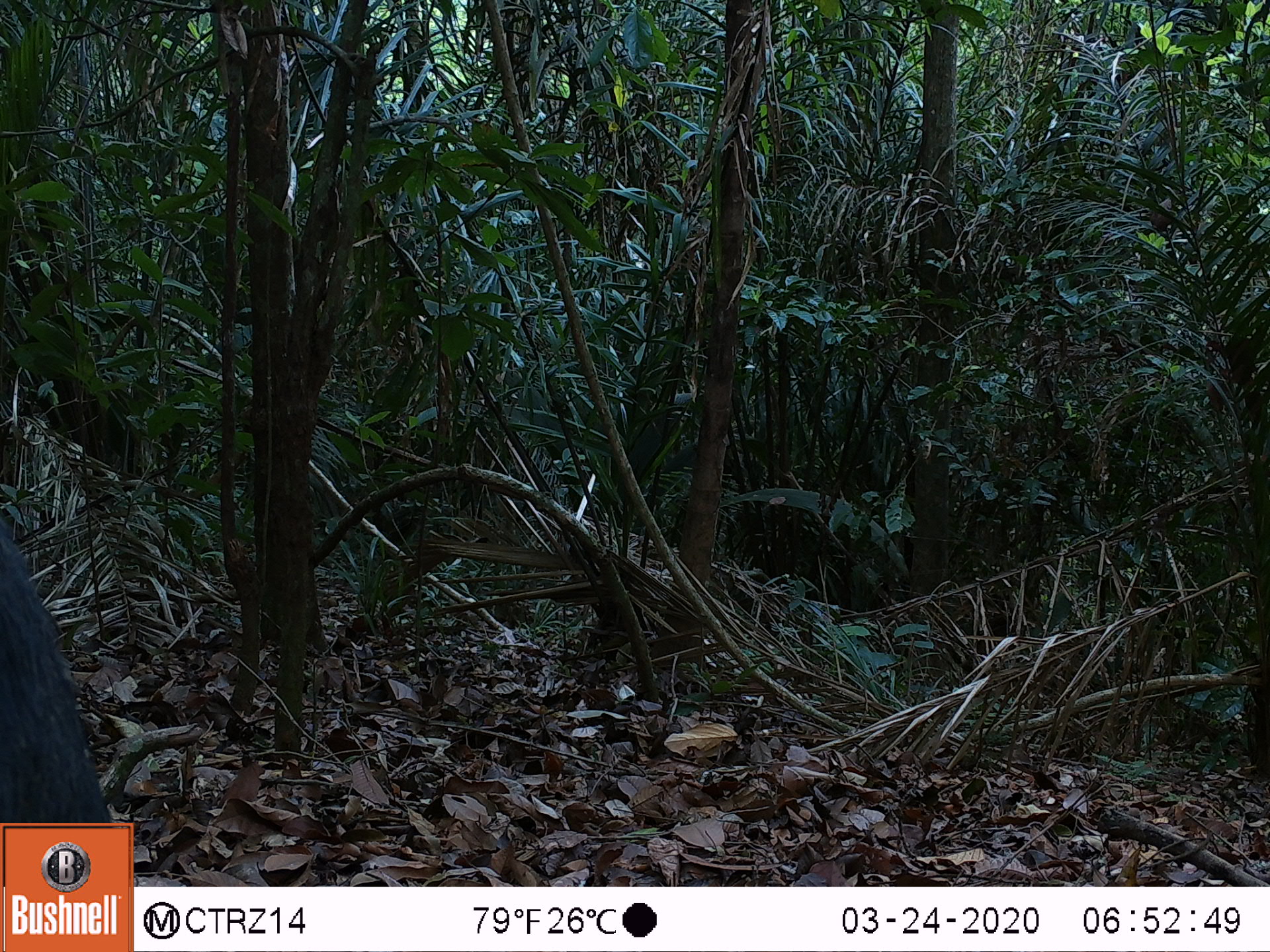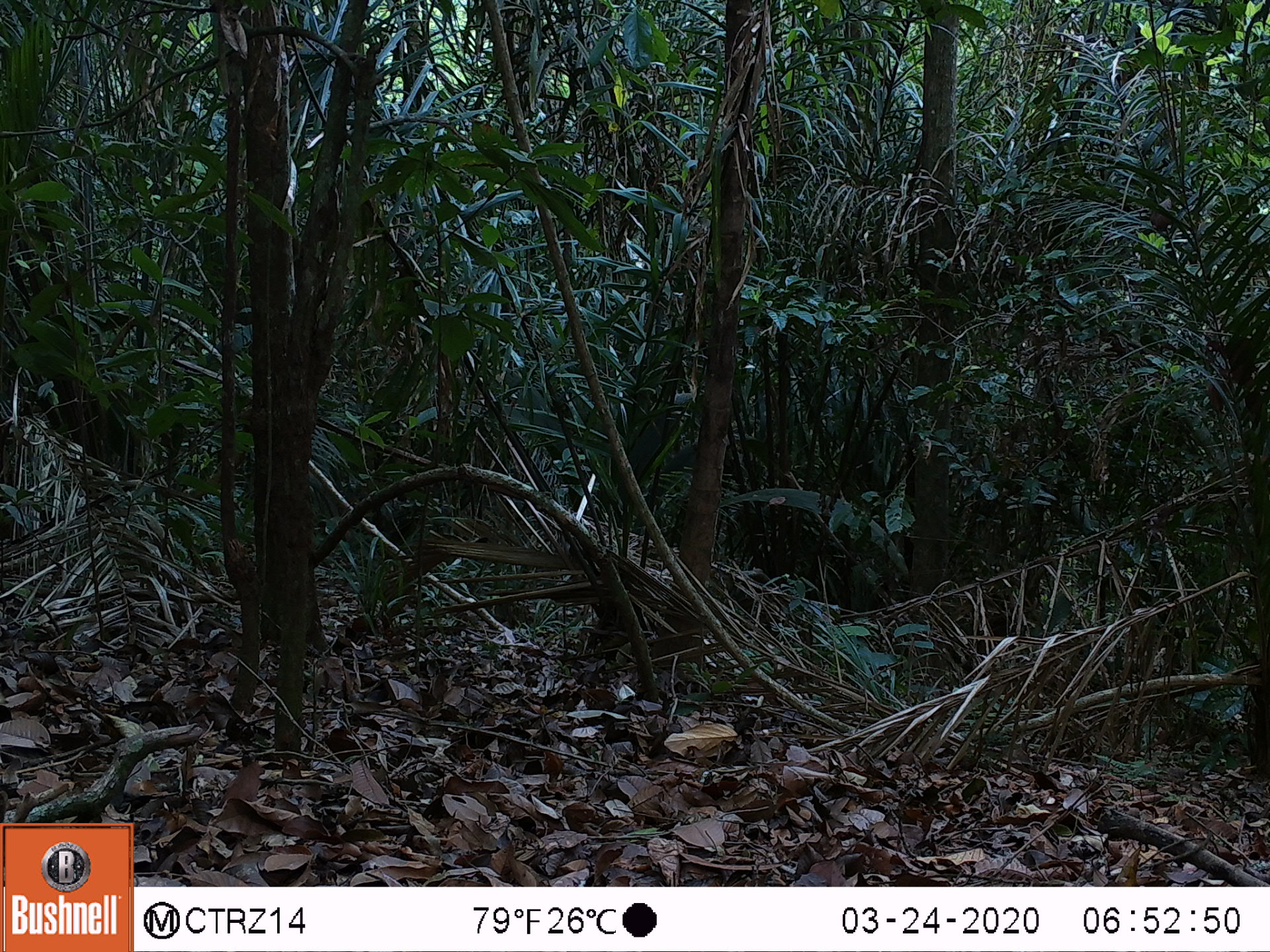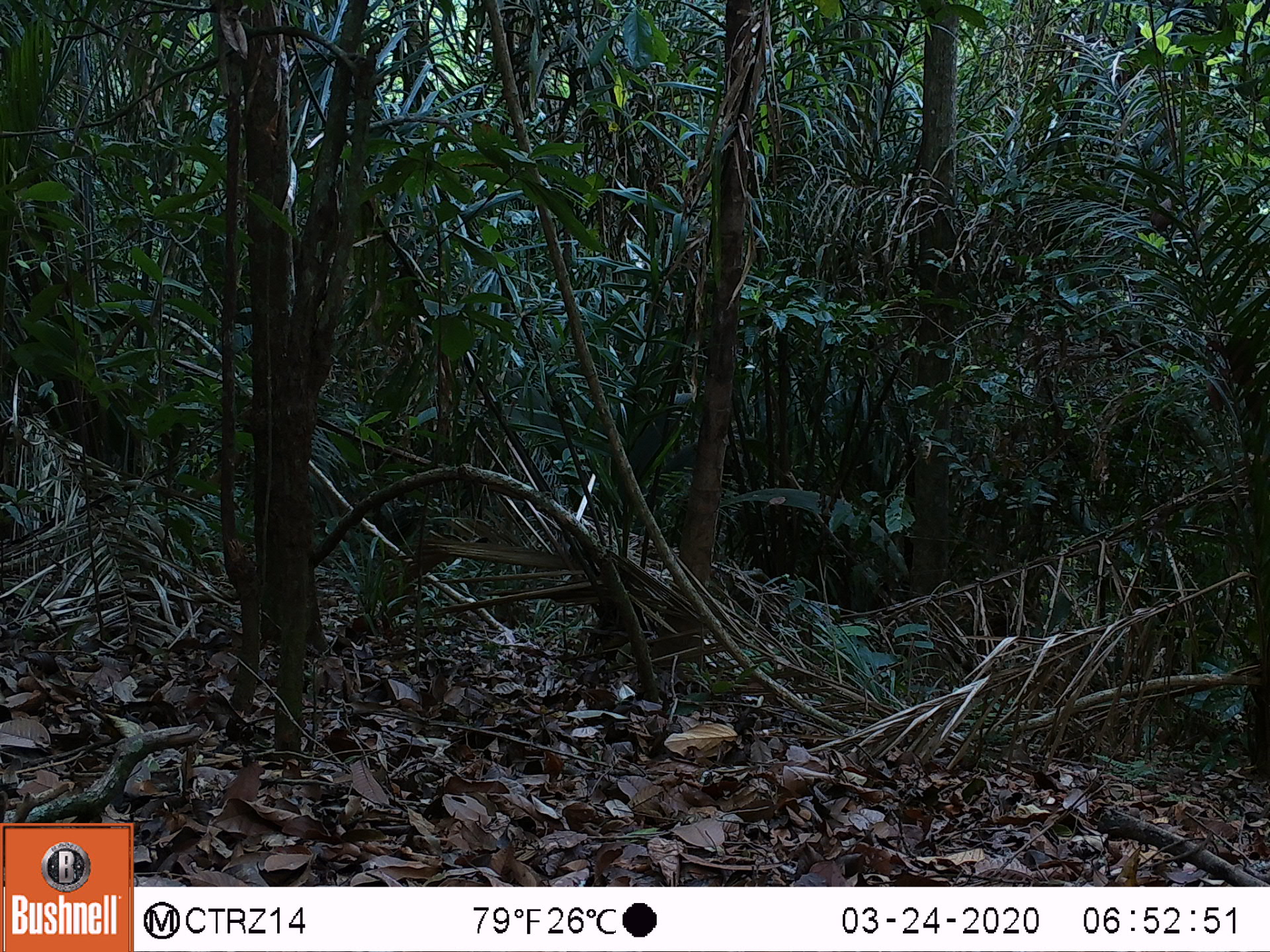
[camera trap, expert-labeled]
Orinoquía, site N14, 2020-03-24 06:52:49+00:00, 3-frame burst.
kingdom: Animalia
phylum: Chordata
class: Mammalia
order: Artiodactyla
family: Tayassuidae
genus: Pecari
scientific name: Pecari tajacu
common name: collared peccary